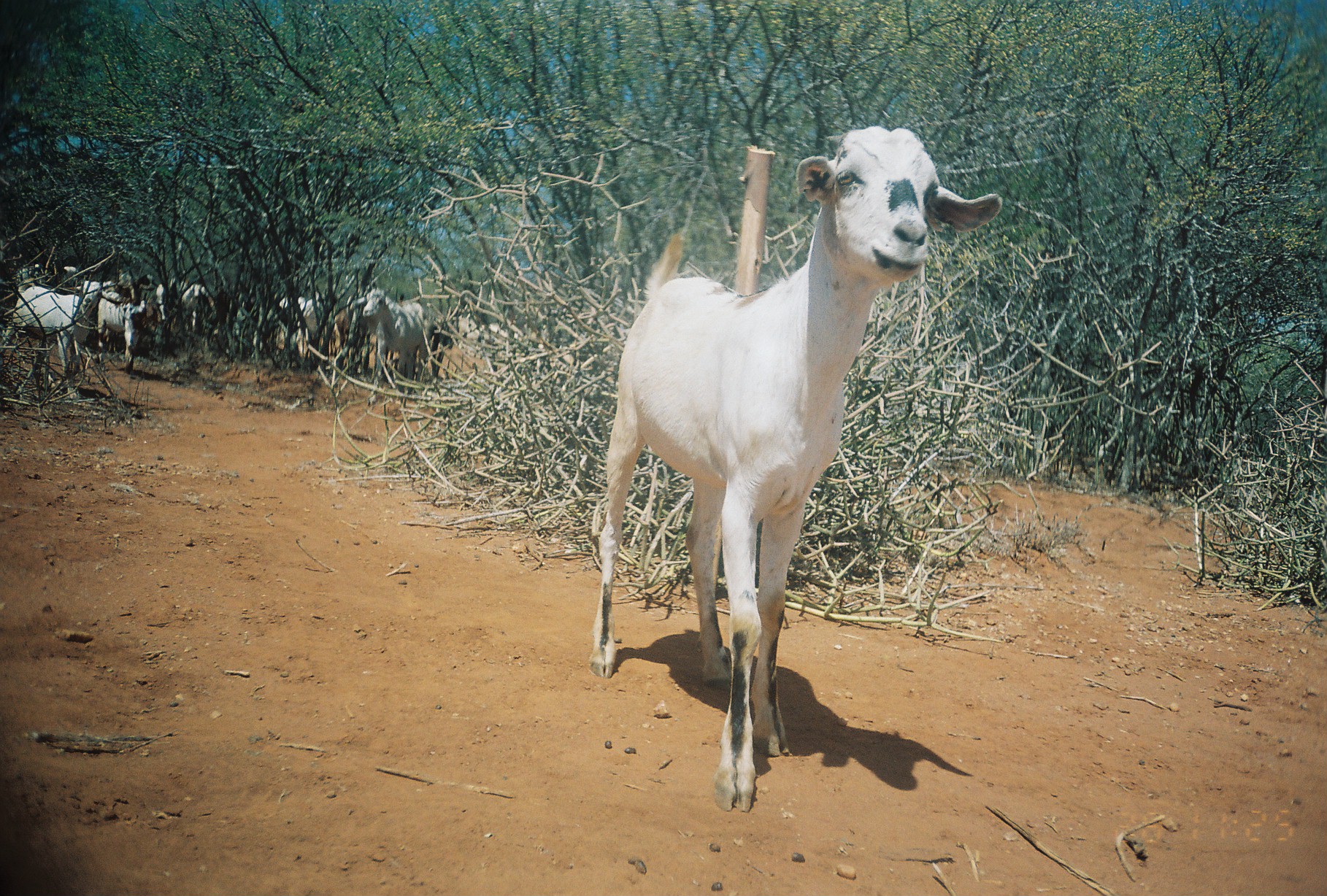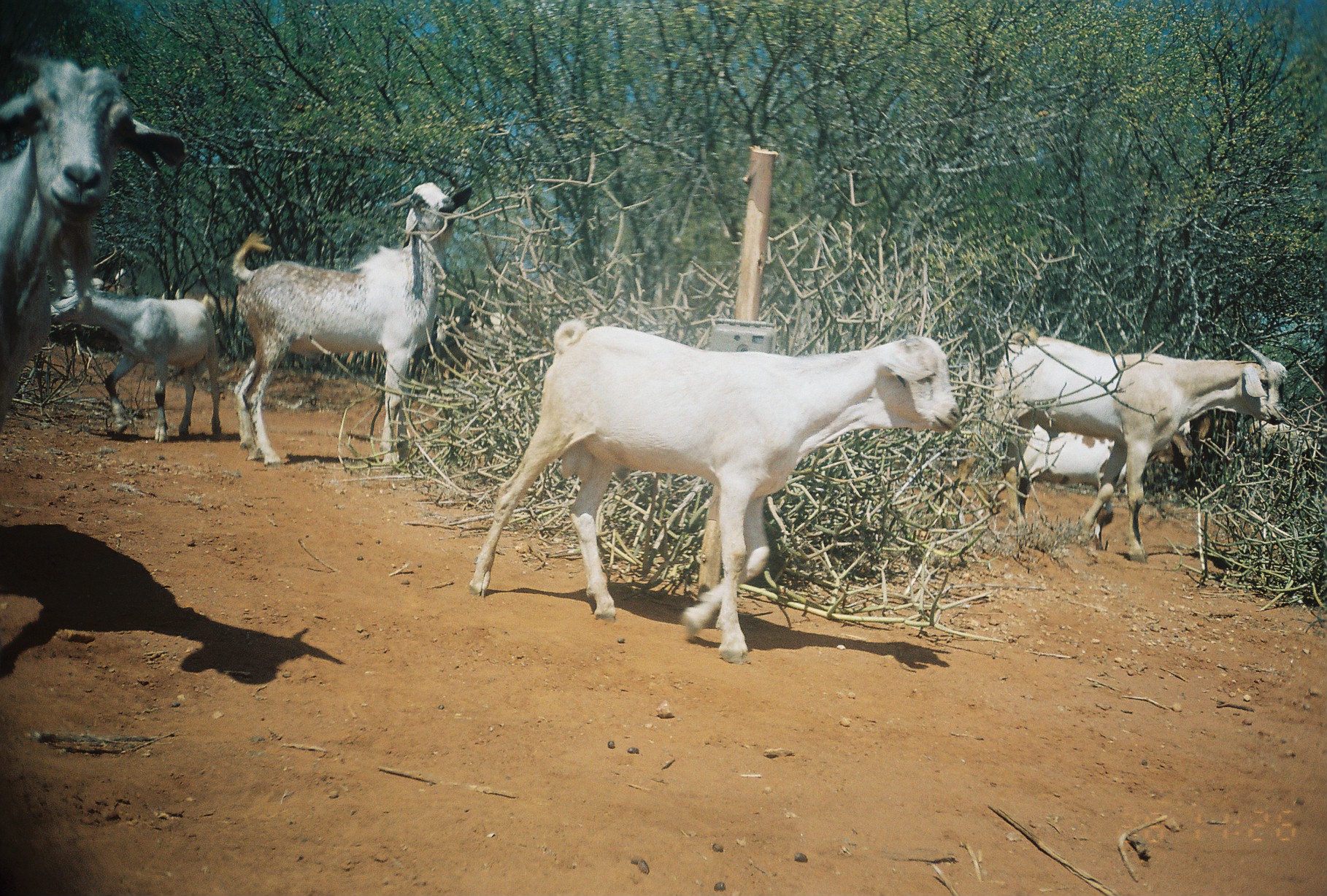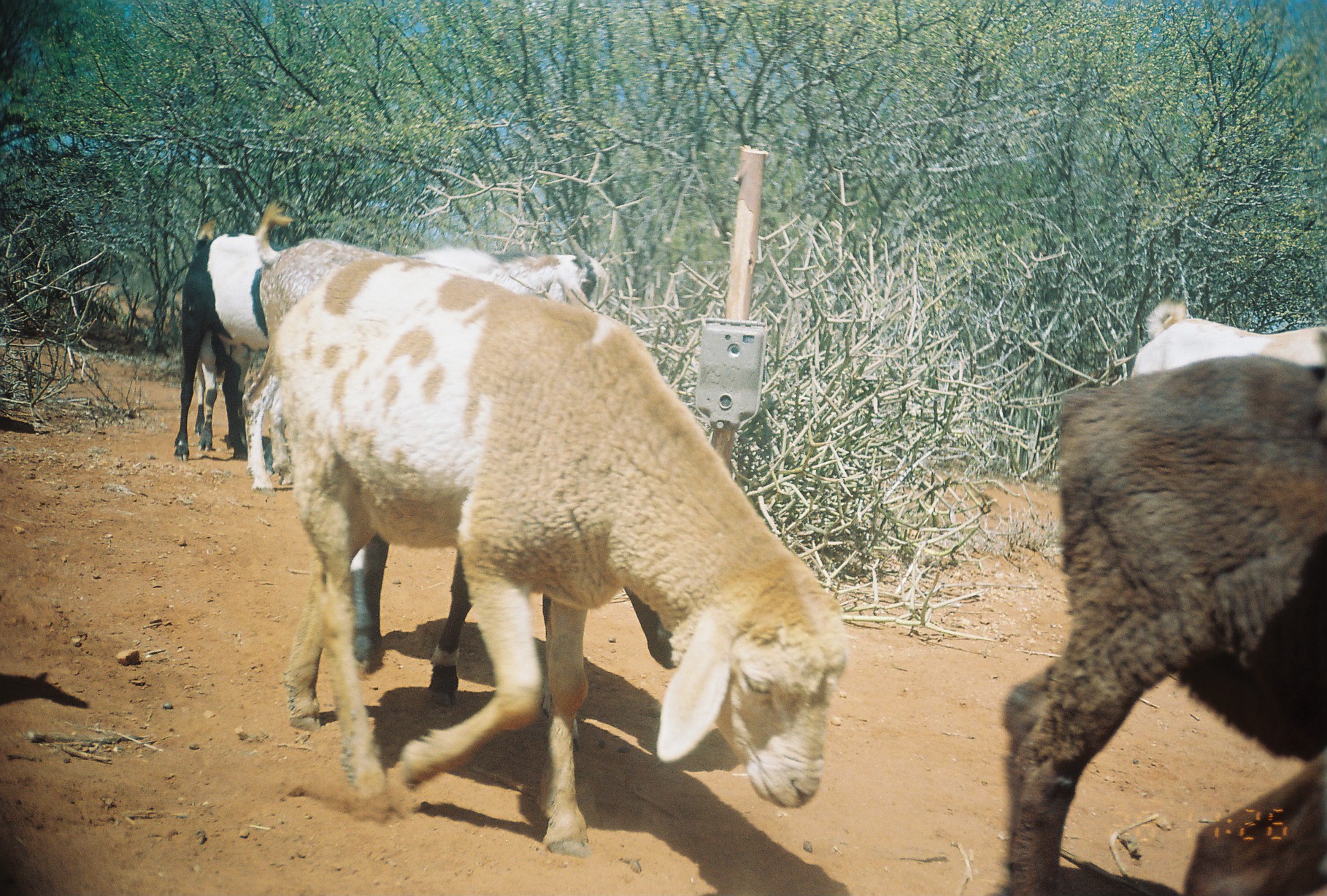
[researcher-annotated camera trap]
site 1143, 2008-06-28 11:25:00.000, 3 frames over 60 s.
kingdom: Animalia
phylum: Chordata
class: Mammalia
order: Artiodactyla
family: Bovidae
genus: Capra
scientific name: Capra aegagrus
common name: wild goat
Capra aegagrus (wild goat), count 10.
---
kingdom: Animalia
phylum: Chordata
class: Mammalia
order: Artiodactyla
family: Bovidae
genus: Ovis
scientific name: Ovis aries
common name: domestic sheep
Ovis aries (domestic sheep), count 4.